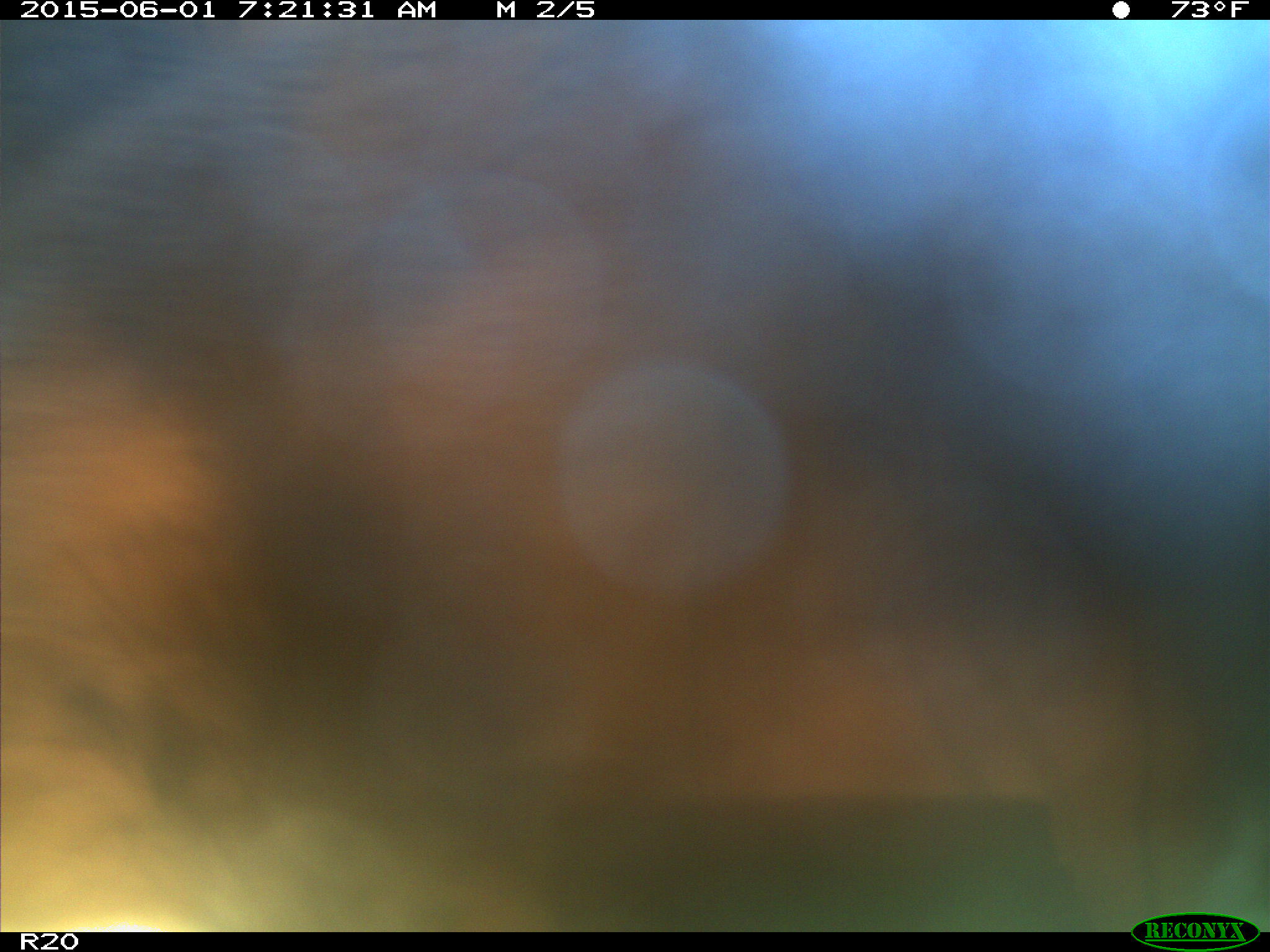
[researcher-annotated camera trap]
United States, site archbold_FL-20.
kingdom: Animalia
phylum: Chordata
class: Mammalia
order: Artiodactyla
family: Bovidae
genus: Bos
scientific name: Bos taurus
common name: domestic cow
Bos taurus (domestic cow).